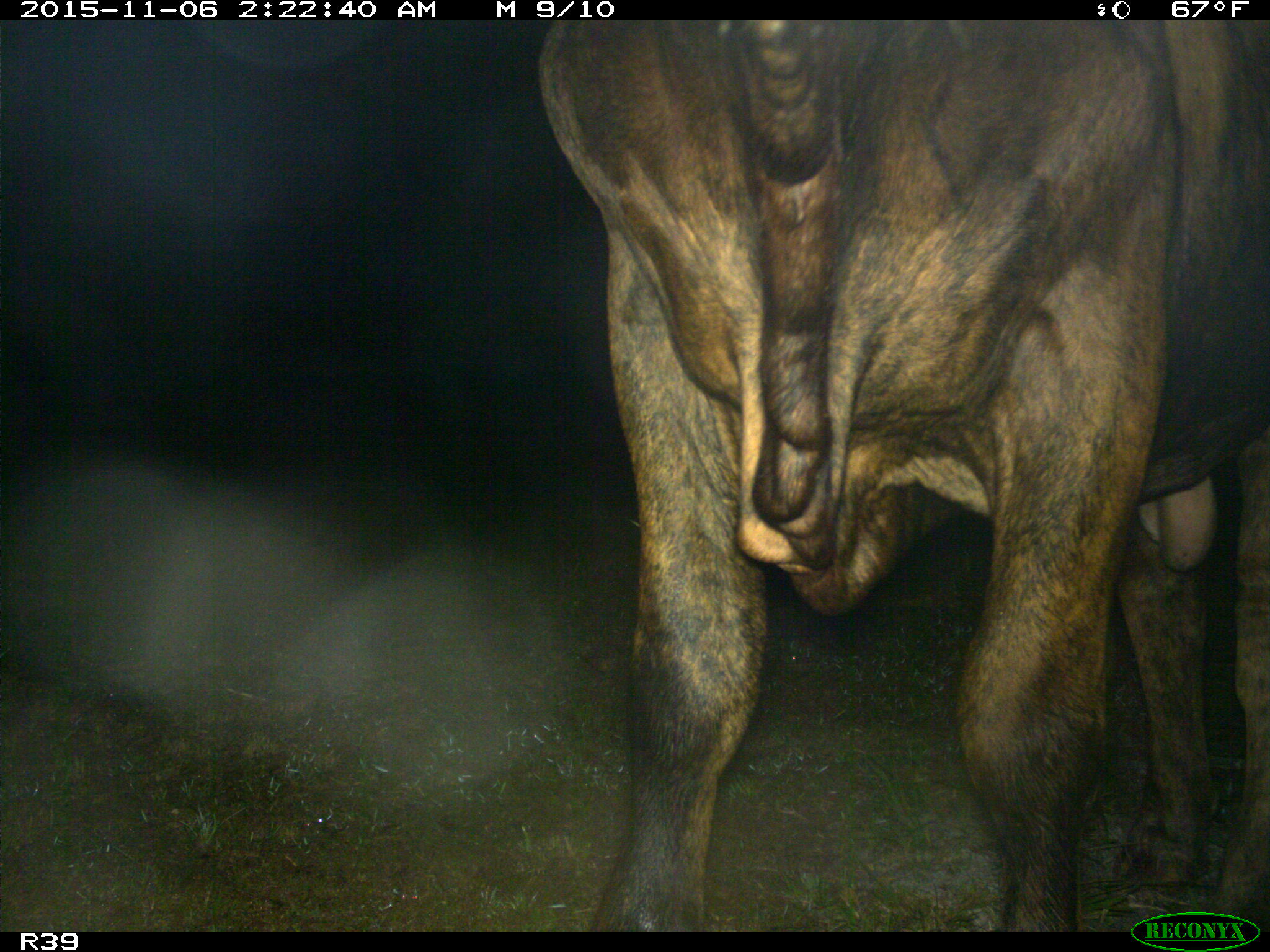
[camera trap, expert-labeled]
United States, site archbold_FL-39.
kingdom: Animalia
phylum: Chordata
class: Mammalia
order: Artiodactyla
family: Bovidae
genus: Bos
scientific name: Bos taurus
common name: domestic cow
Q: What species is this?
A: Bos taurus (domestic cow).